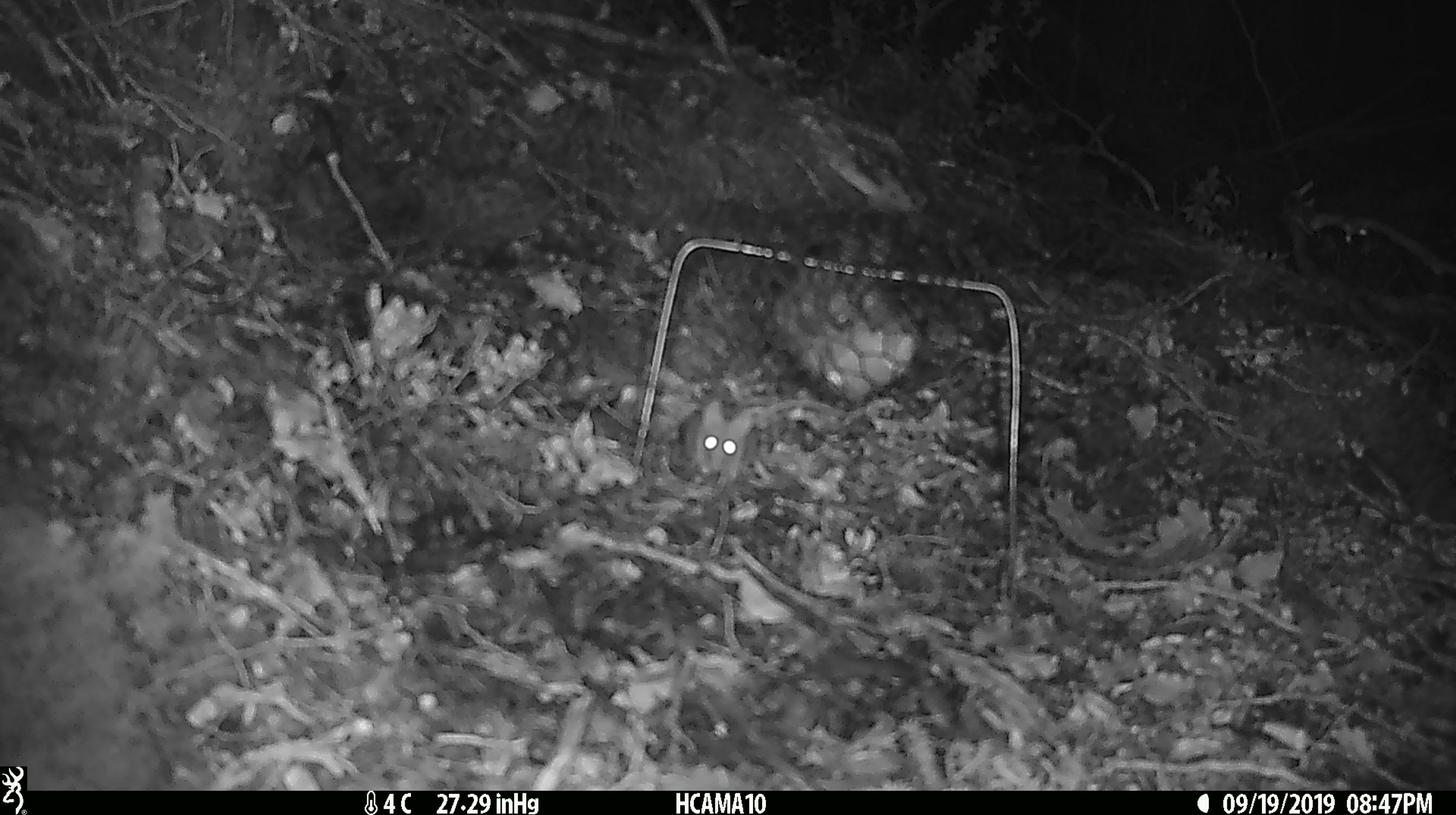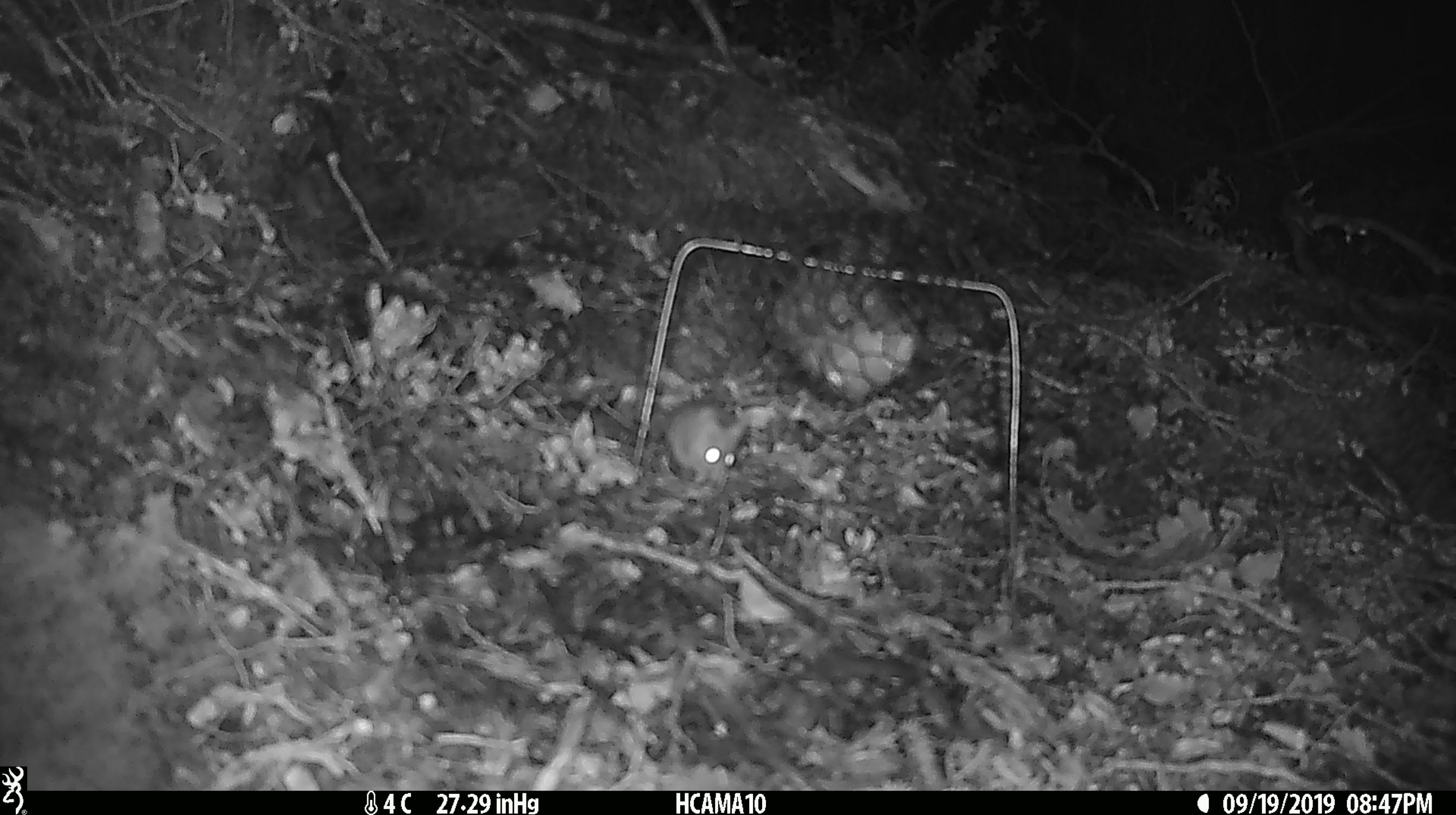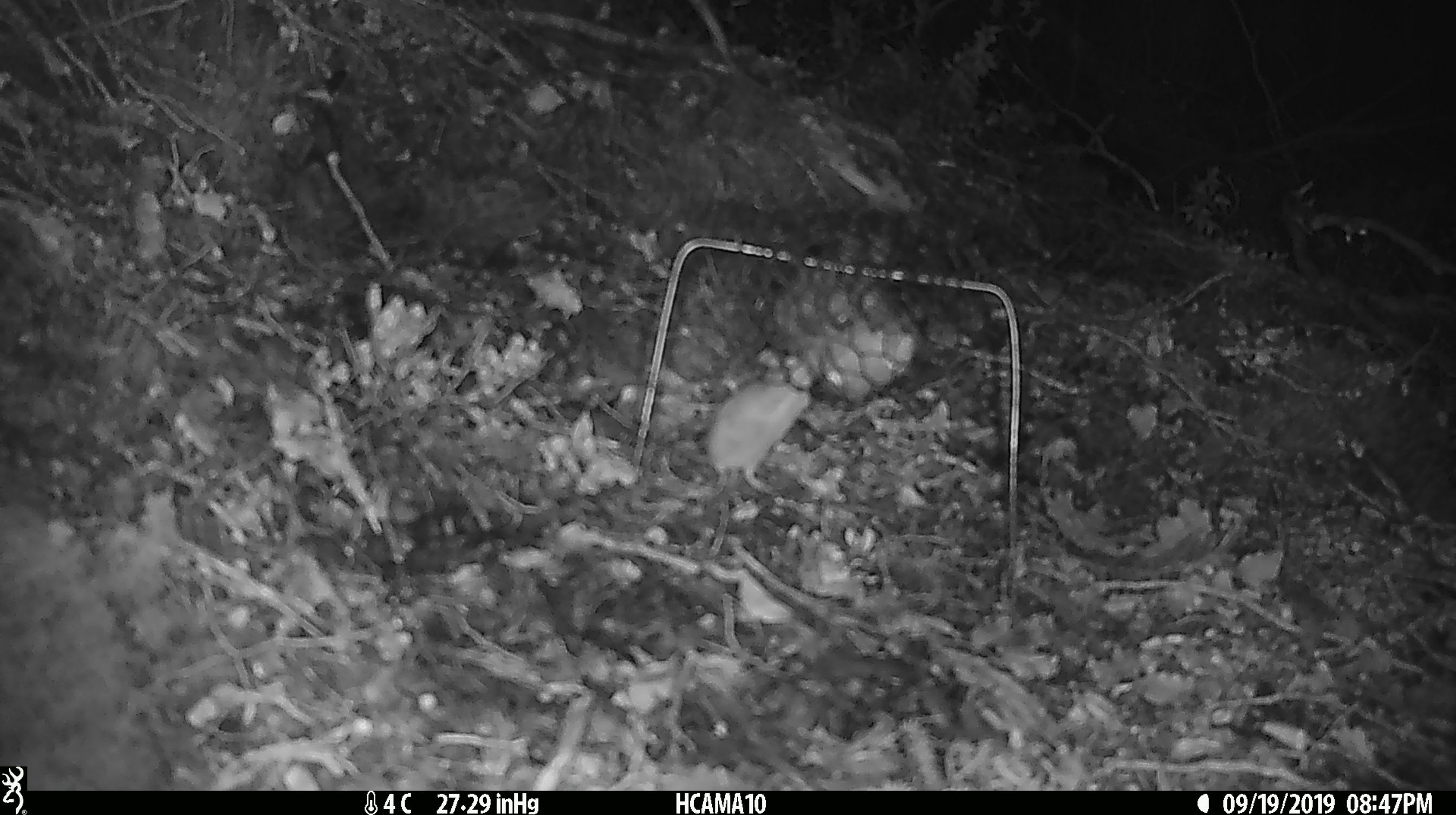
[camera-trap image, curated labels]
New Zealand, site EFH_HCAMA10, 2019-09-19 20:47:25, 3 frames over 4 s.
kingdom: Animalia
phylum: Chordata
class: Mammalia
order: Rodentia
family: Muridae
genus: Mus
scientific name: Mus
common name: mouse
Mouse (Mus).